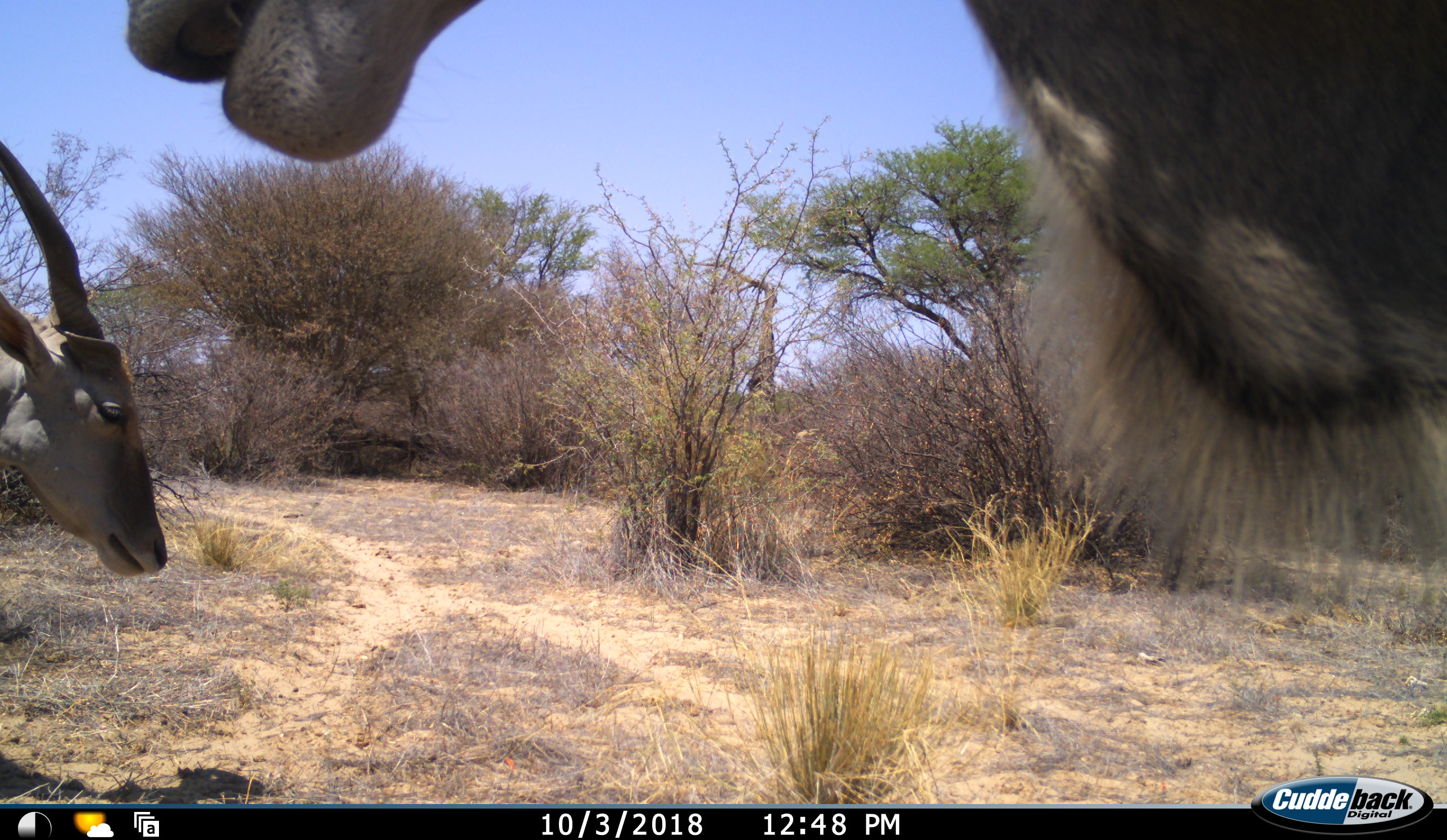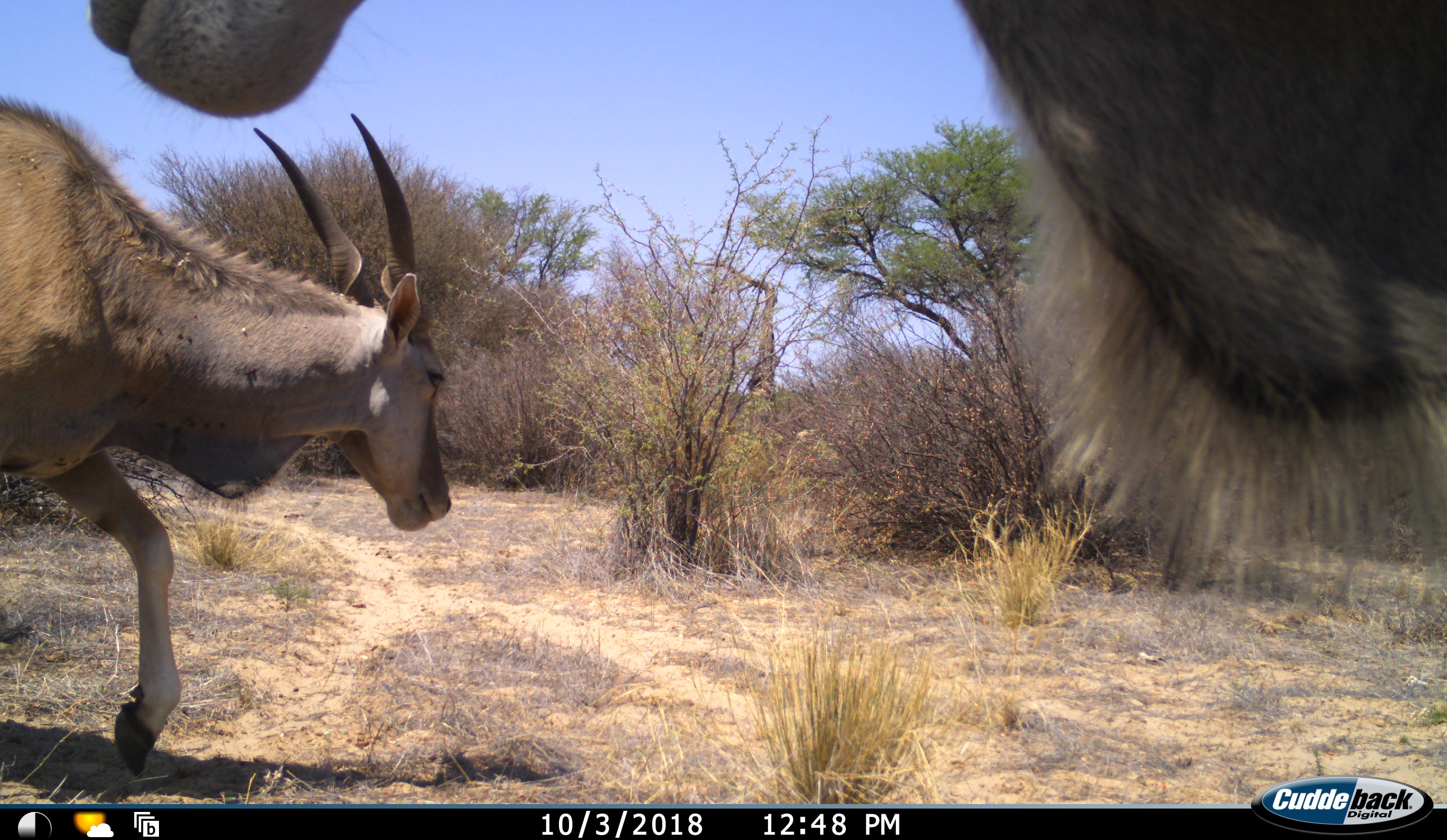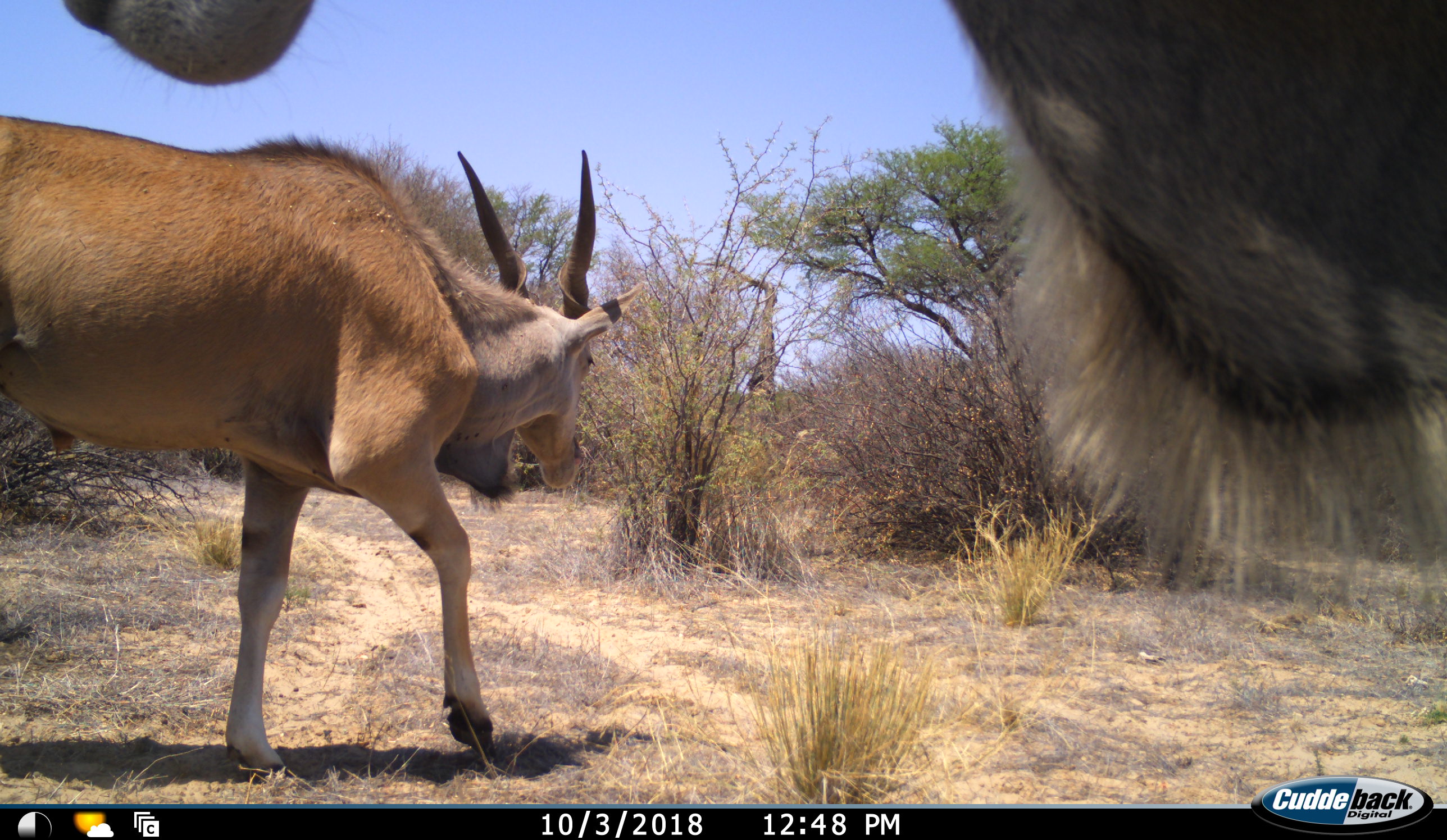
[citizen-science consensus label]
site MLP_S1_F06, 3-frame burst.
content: unidentified animal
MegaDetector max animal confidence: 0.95